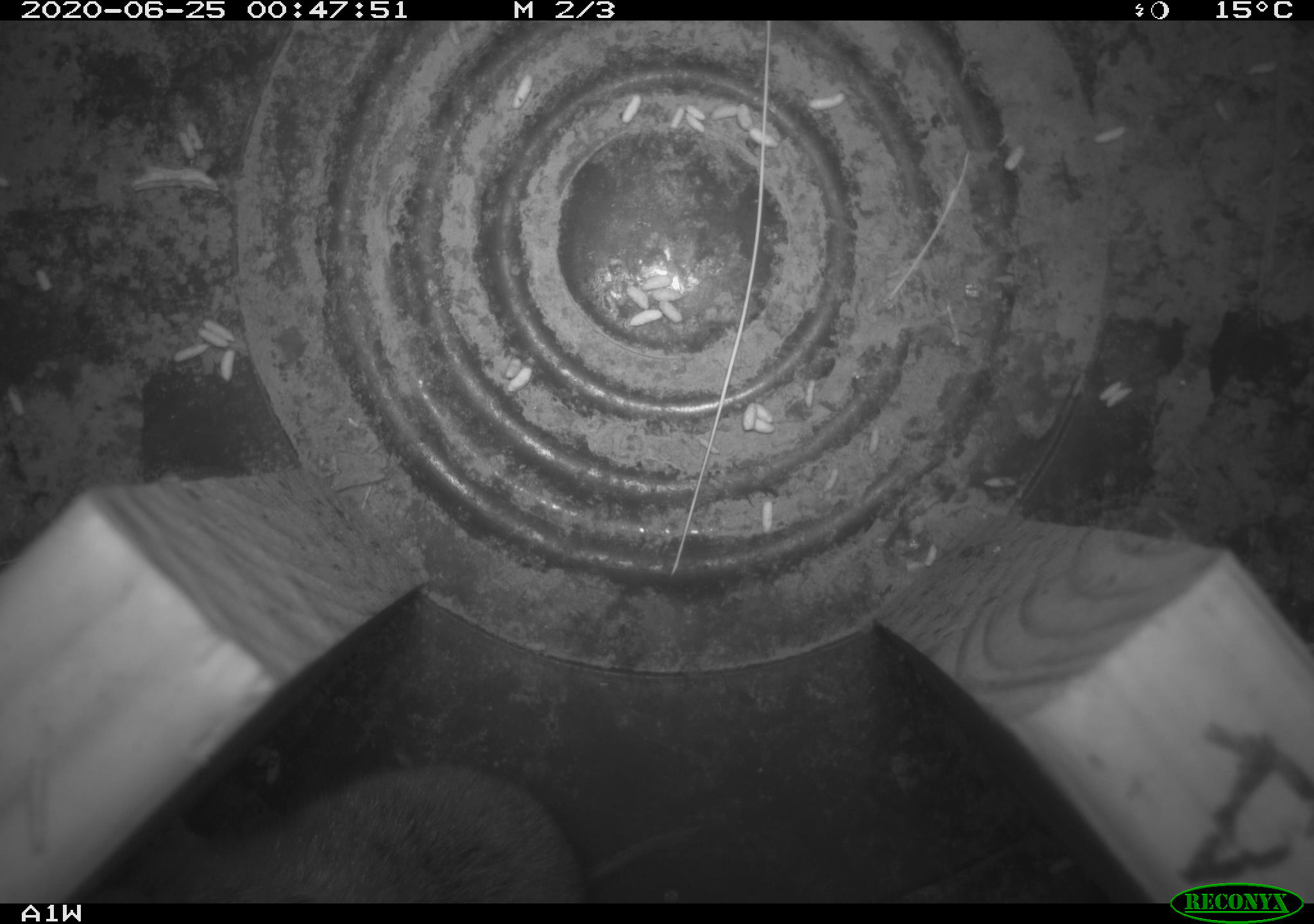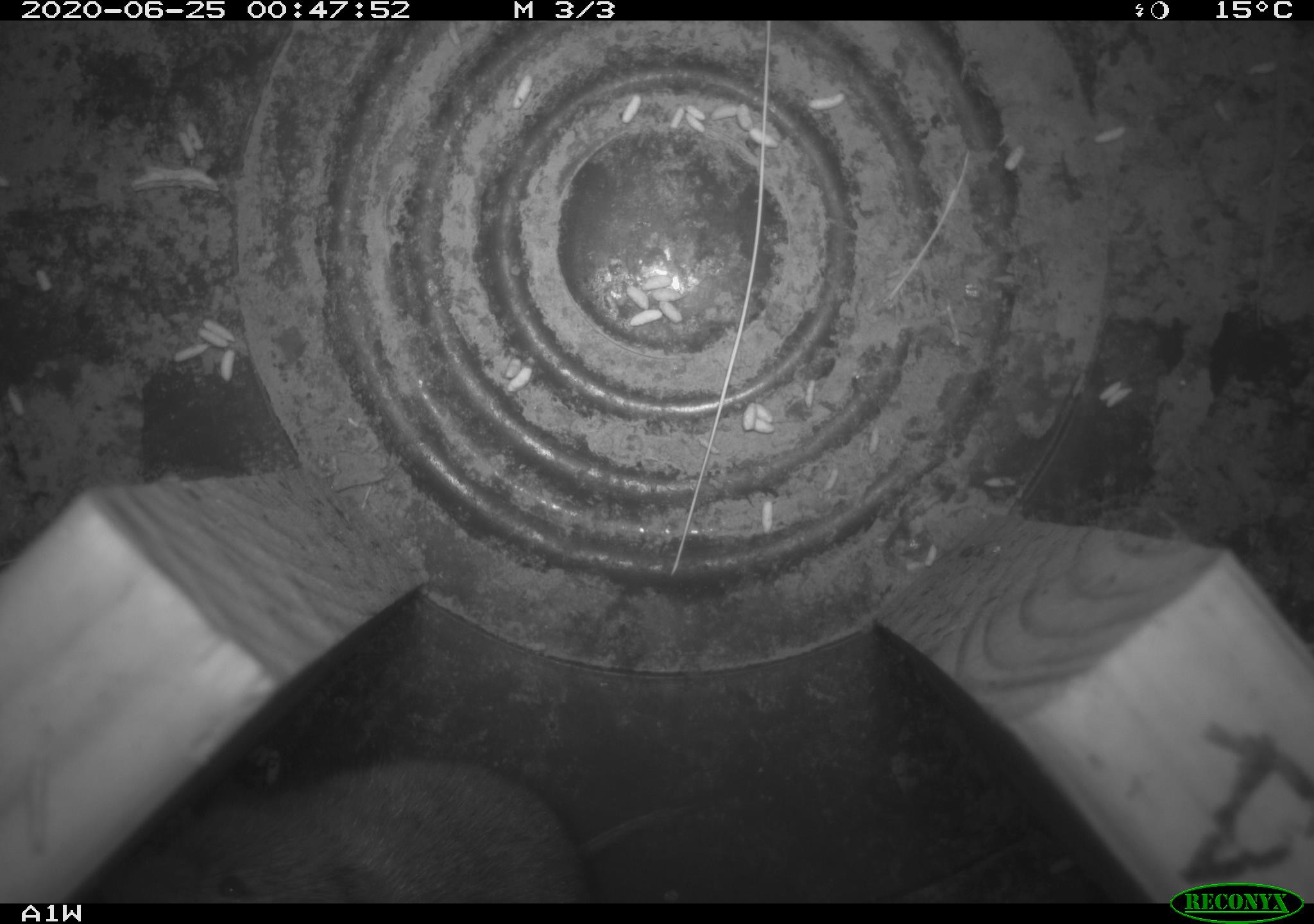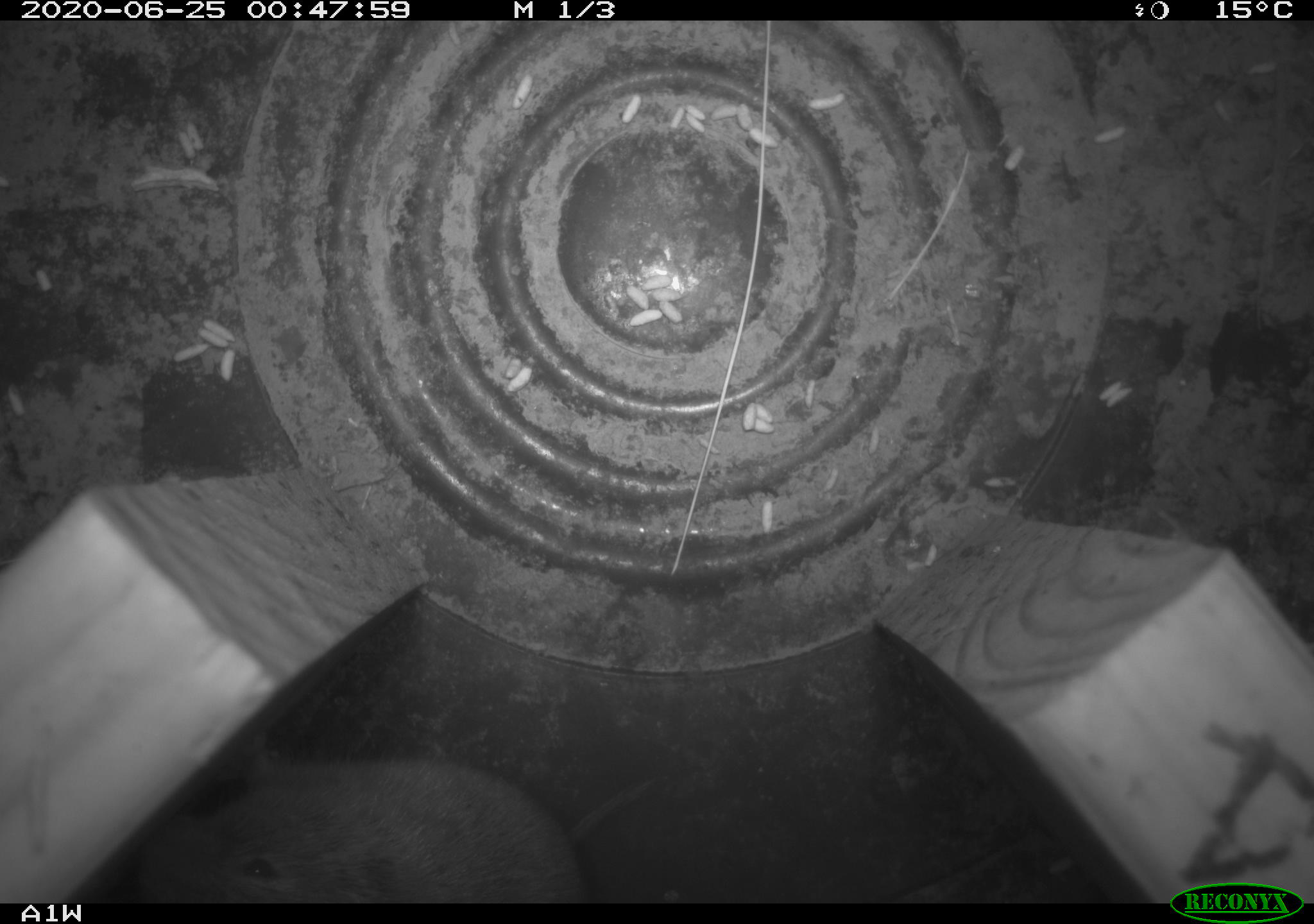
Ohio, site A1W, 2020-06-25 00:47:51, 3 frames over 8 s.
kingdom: Animalia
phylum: Chordata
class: Mammalia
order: Rodentia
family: Cricetidae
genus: Microtus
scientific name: Microtus pennsylvanicus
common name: meadow vole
Meadow vole (Microtus pennsylvanicus).